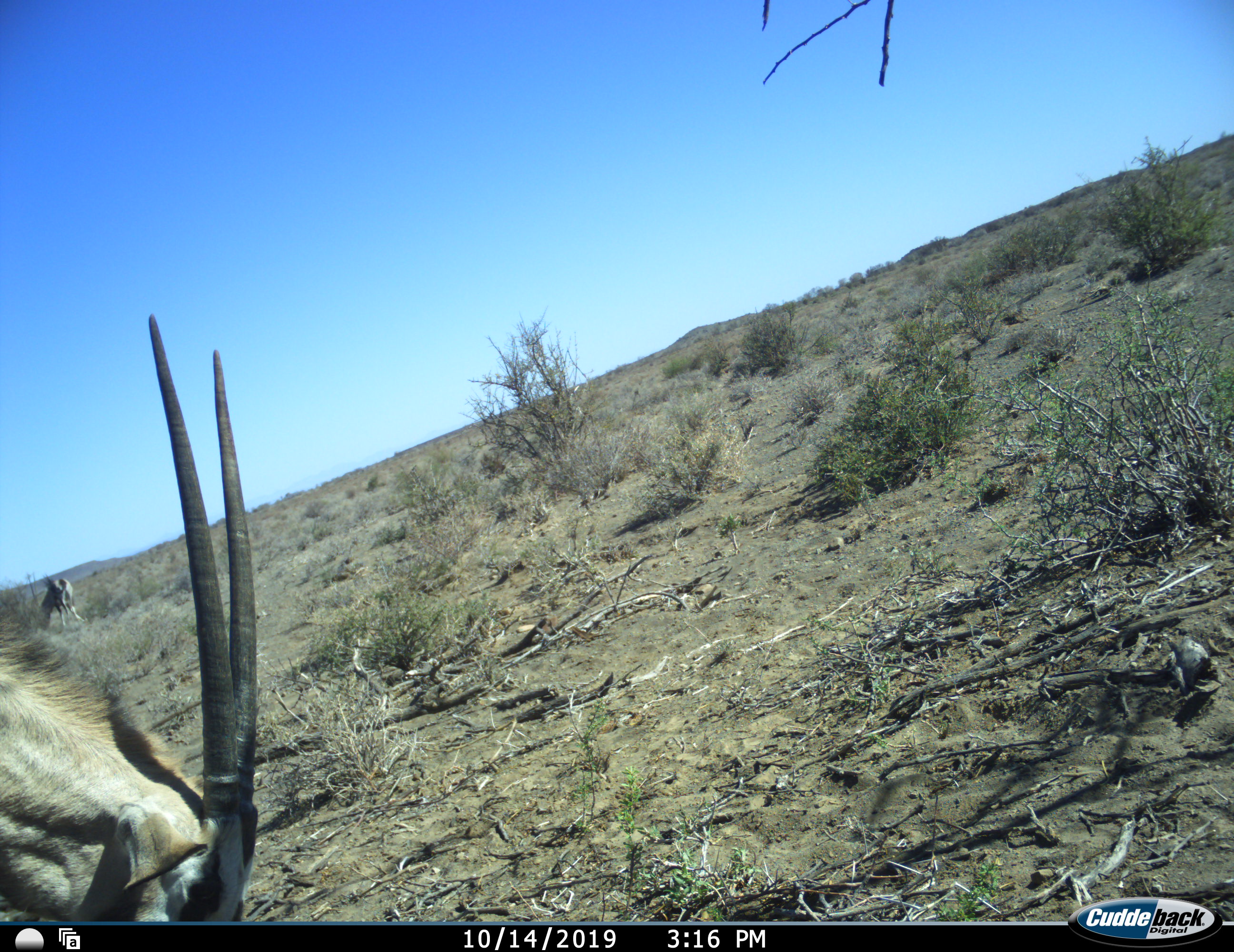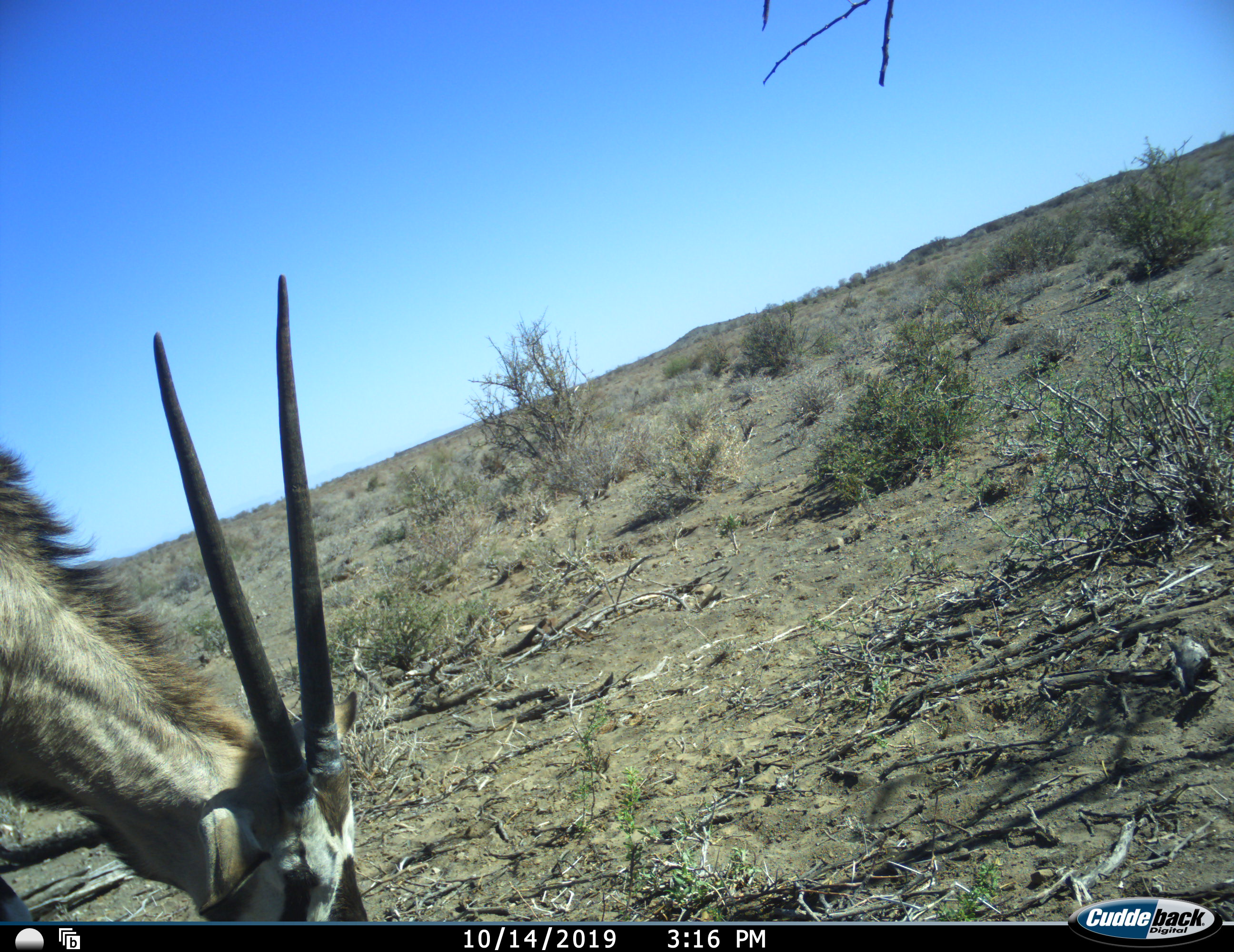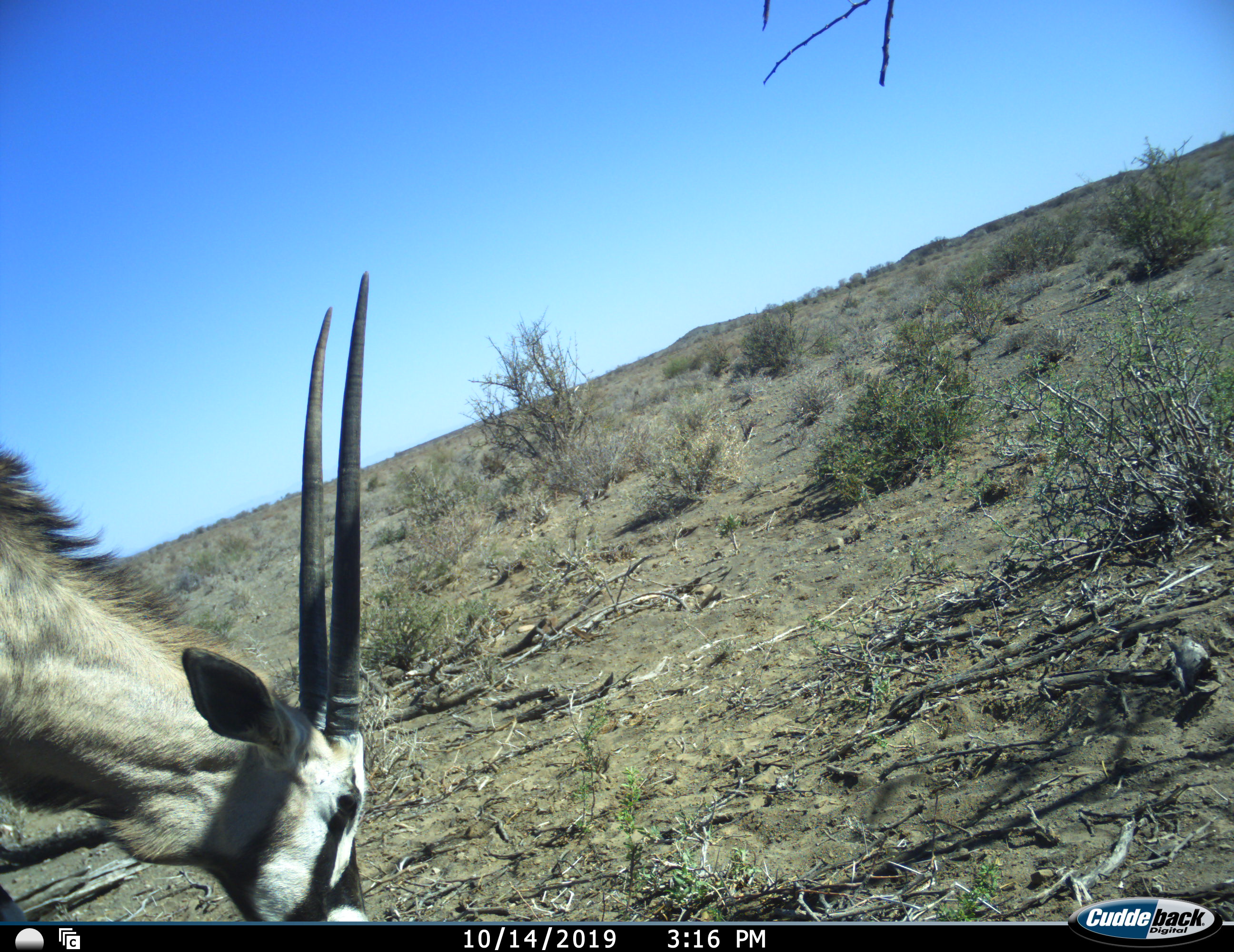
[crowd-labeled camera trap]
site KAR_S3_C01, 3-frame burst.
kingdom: Animalia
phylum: Chordata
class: Mammalia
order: Artiodactyla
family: Bovidae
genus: Oryx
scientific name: Oryx gazella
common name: gemsbok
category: oryx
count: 1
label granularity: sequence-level